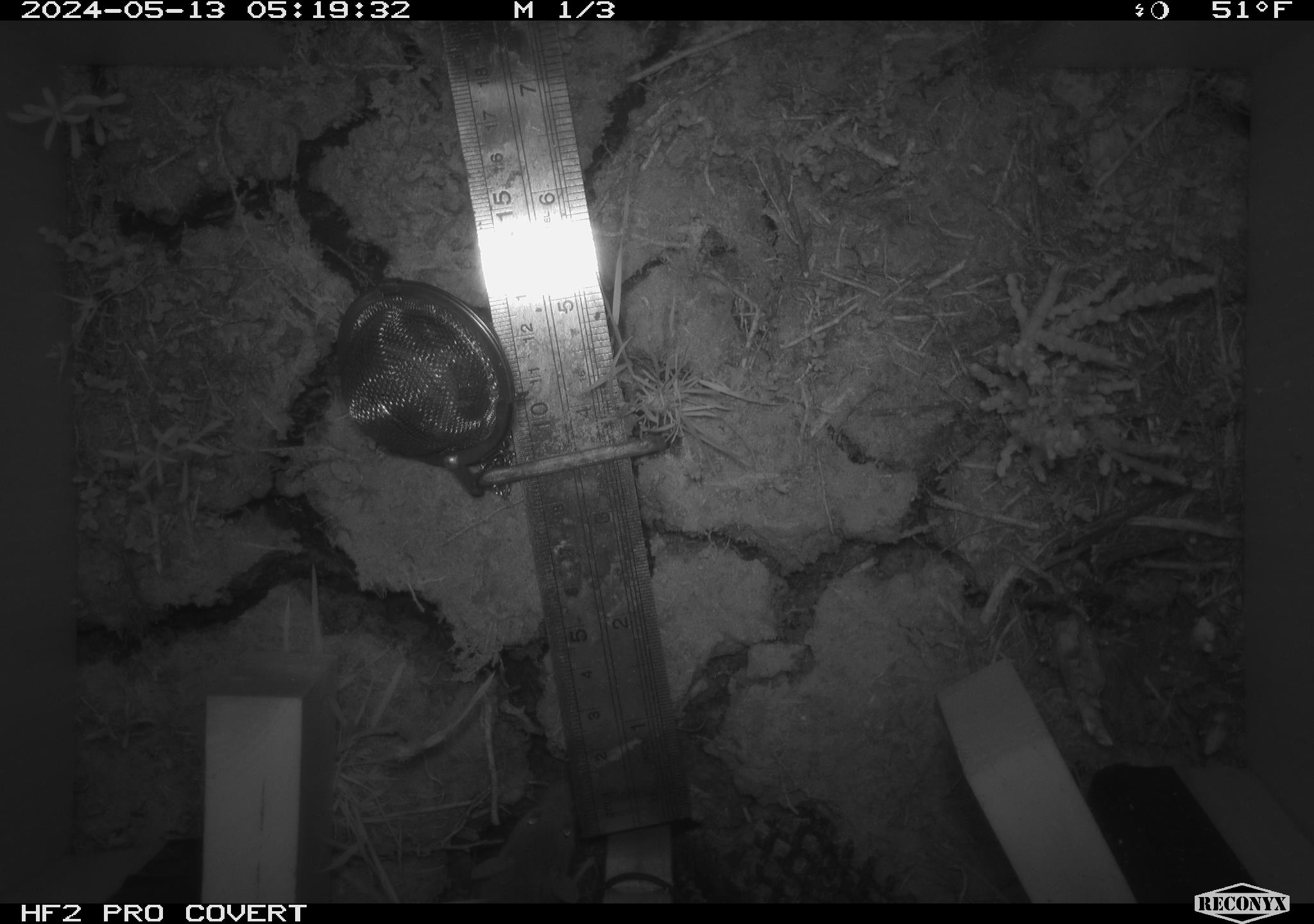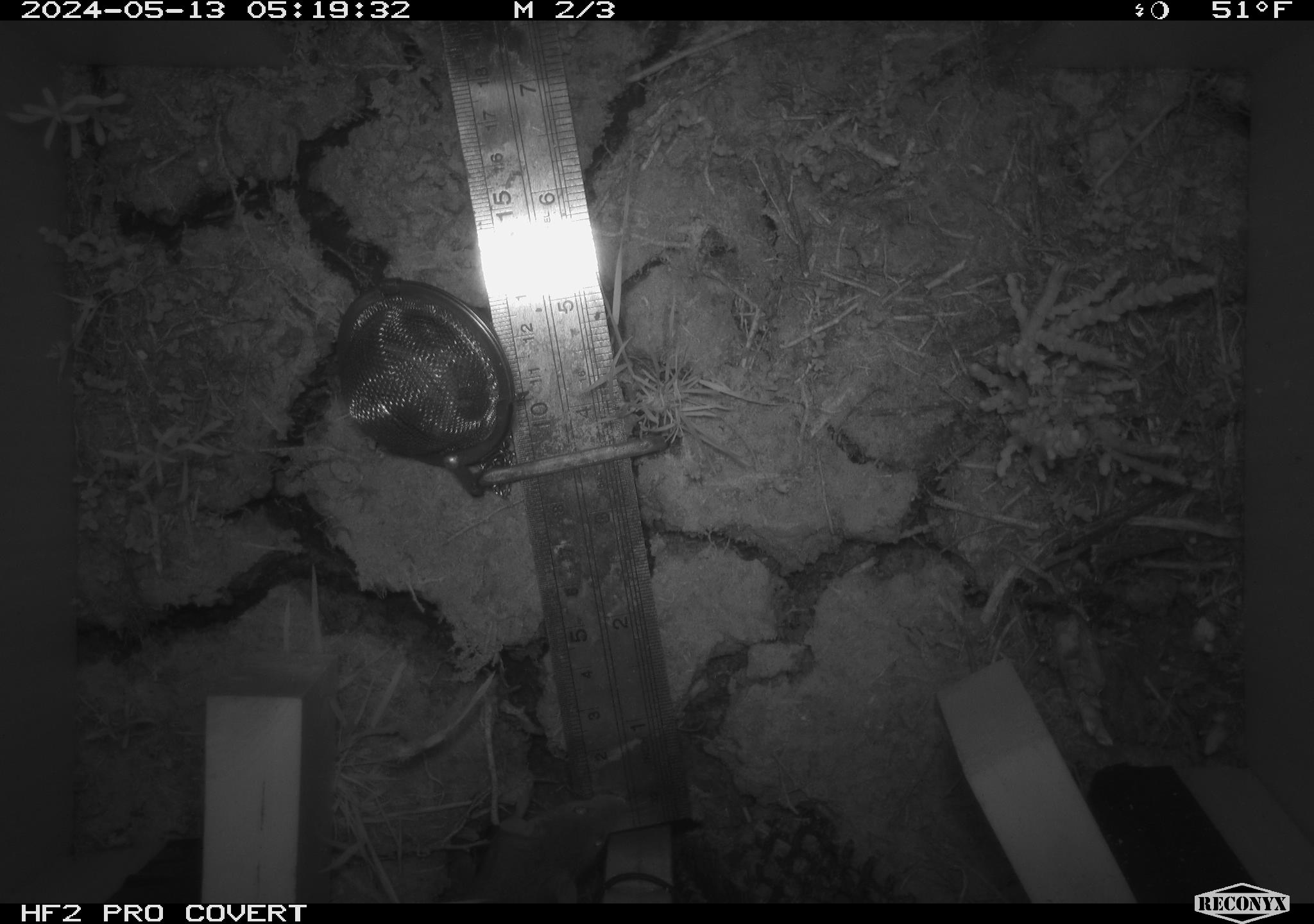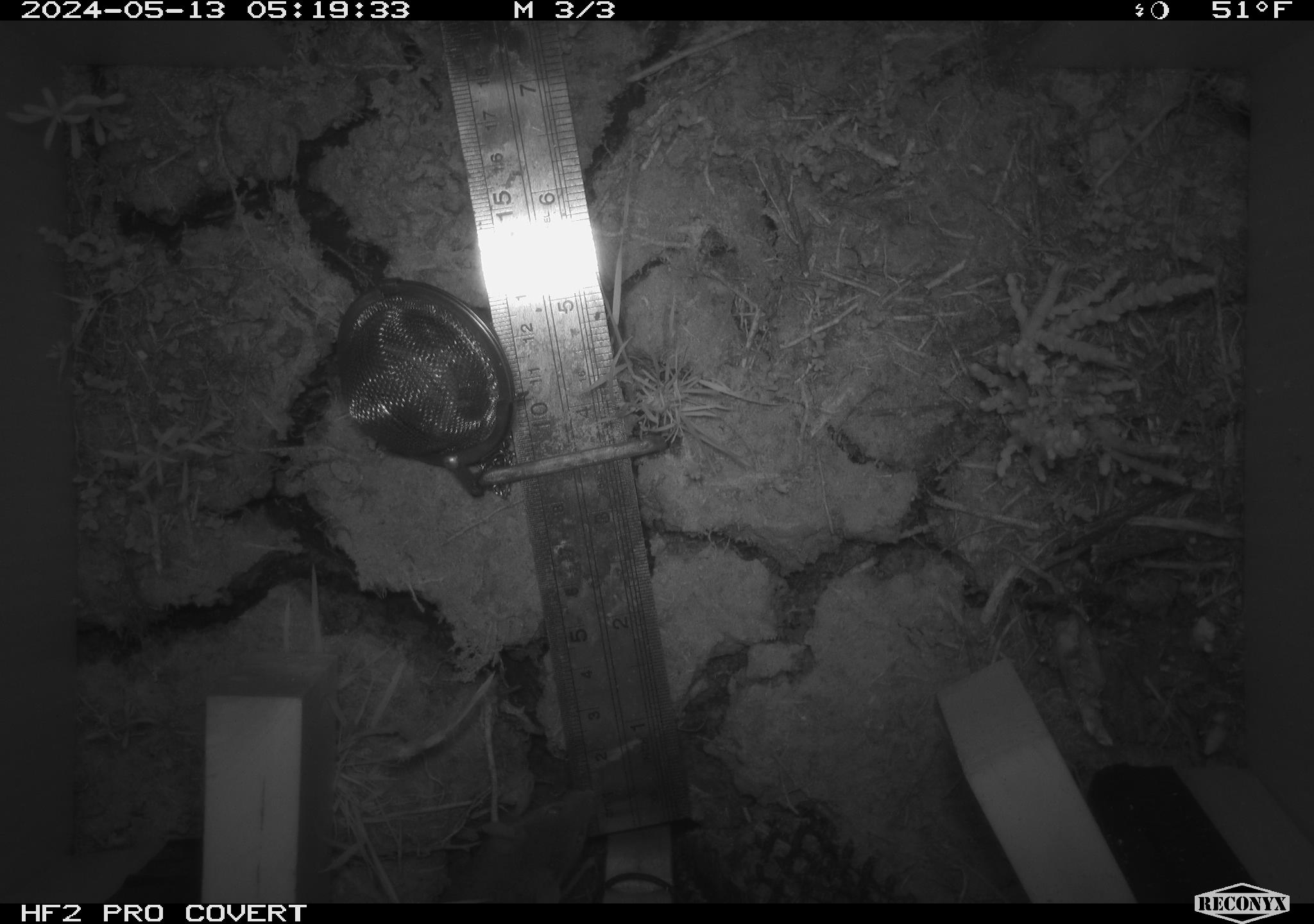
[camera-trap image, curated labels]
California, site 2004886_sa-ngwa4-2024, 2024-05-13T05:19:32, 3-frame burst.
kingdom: Animalia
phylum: Chordata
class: Mammalia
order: Rodentia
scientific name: Rodentia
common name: mouse species